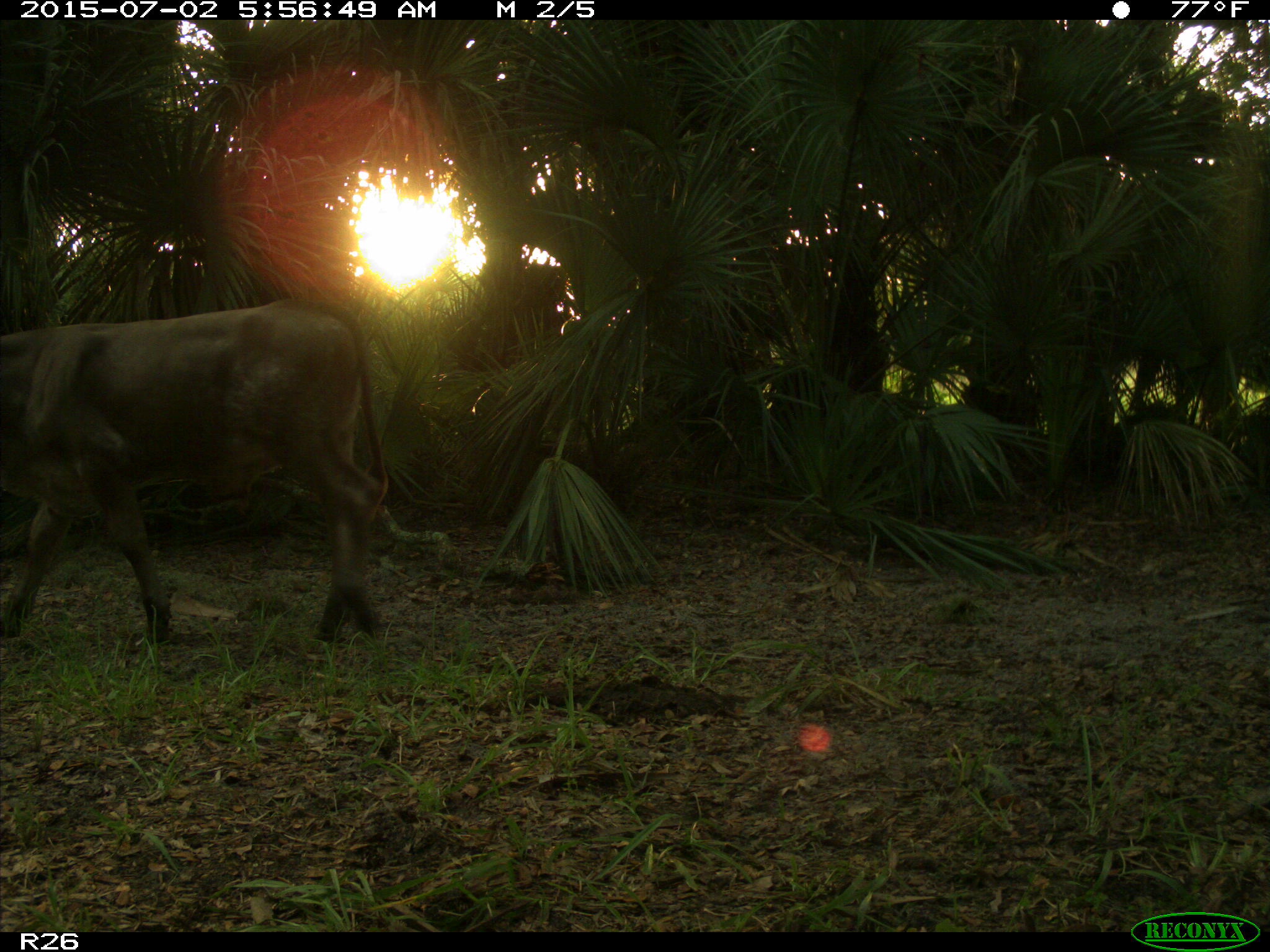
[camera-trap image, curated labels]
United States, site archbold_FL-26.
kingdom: Animalia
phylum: Chordata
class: Mammalia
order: Artiodactyla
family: Bovidae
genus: Bos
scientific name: Bos taurus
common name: domestic cow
Bos taurus (domestic cow).